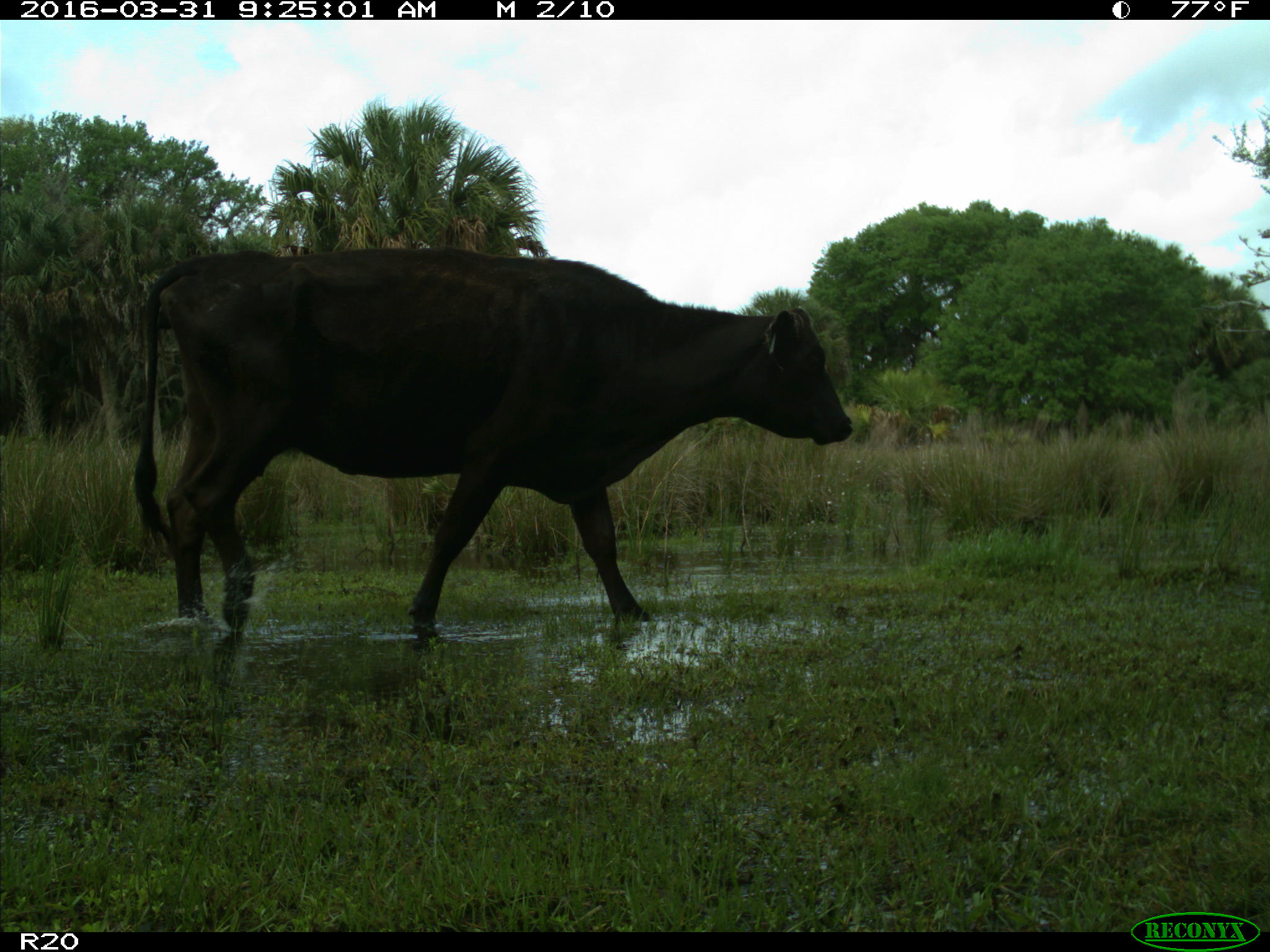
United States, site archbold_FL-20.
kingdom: Animalia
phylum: Chordata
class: Mammalia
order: Artiodactyla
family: Bovidae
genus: Bos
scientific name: Bos taurus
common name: domestic cow